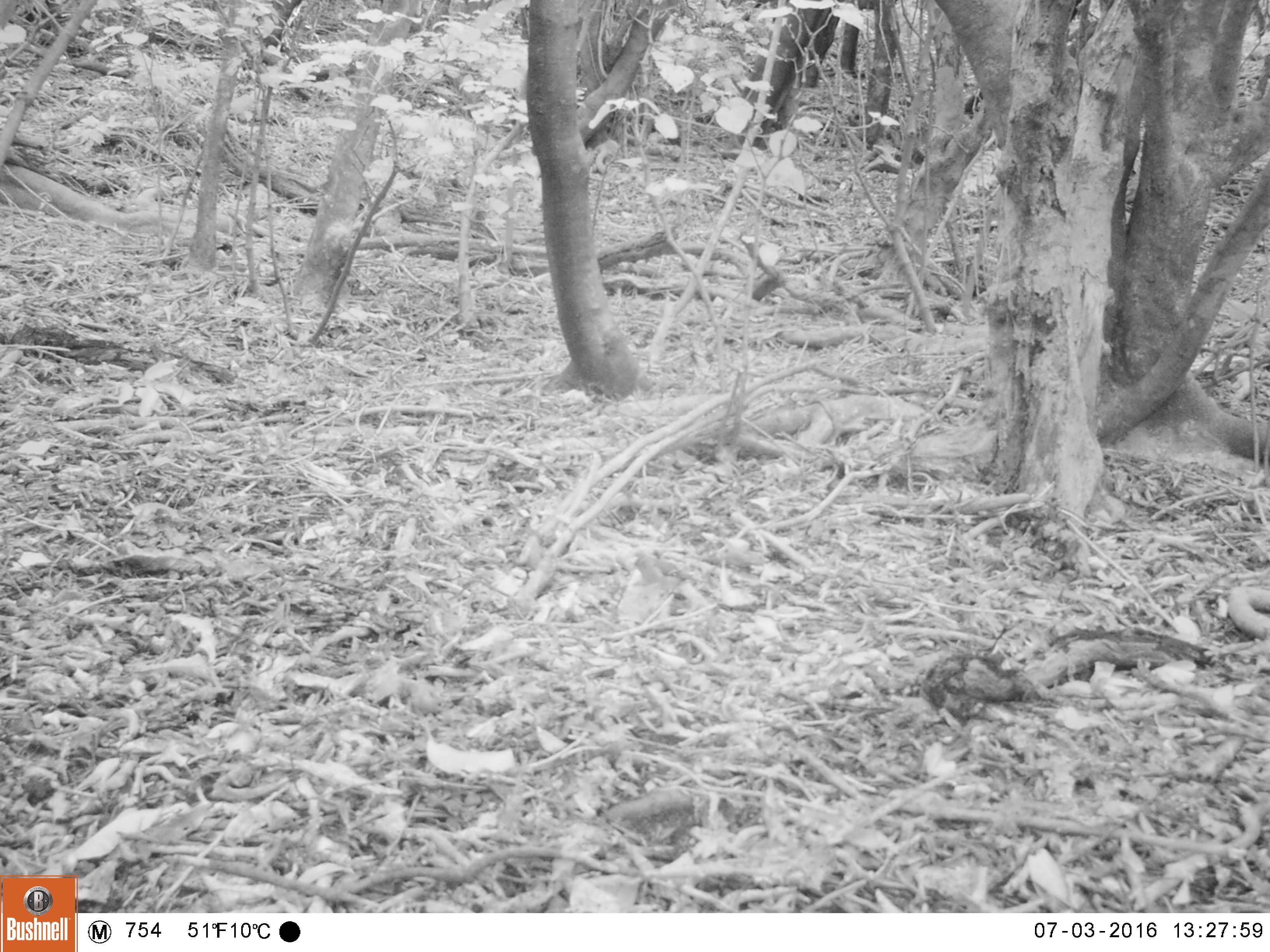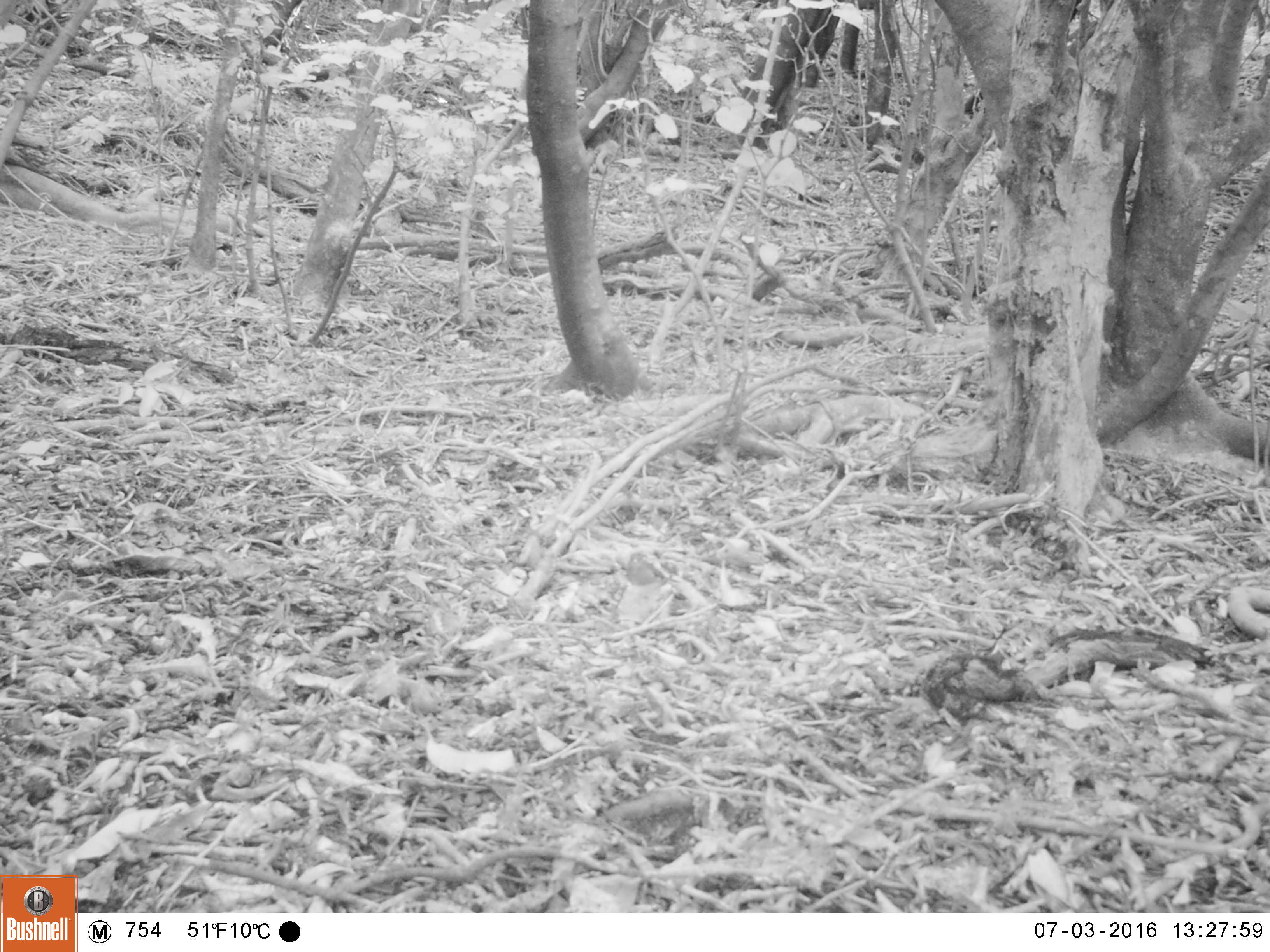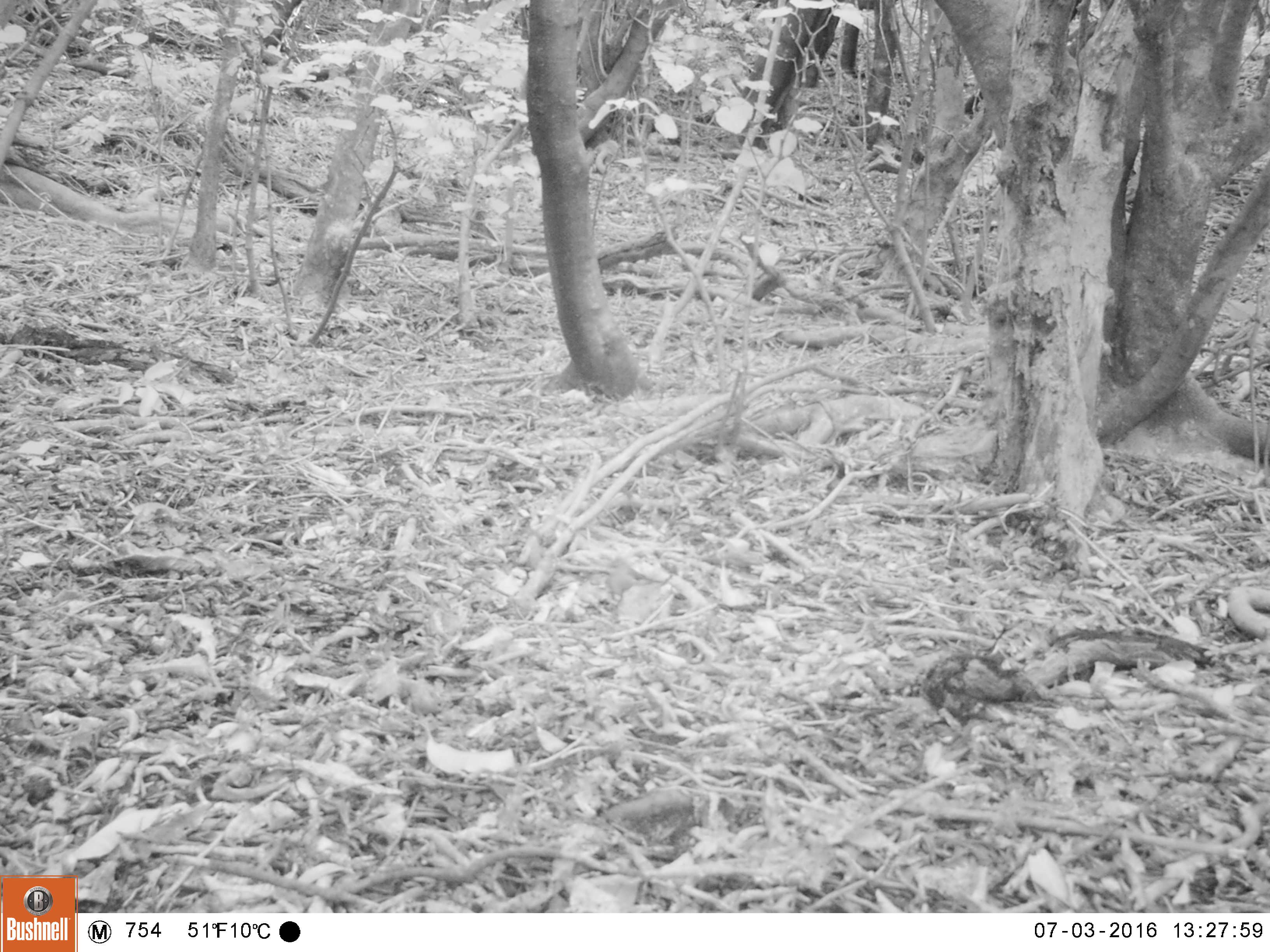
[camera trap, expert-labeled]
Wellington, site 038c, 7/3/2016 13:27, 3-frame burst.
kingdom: Animalia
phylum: Chordata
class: Aves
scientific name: Aves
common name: bird